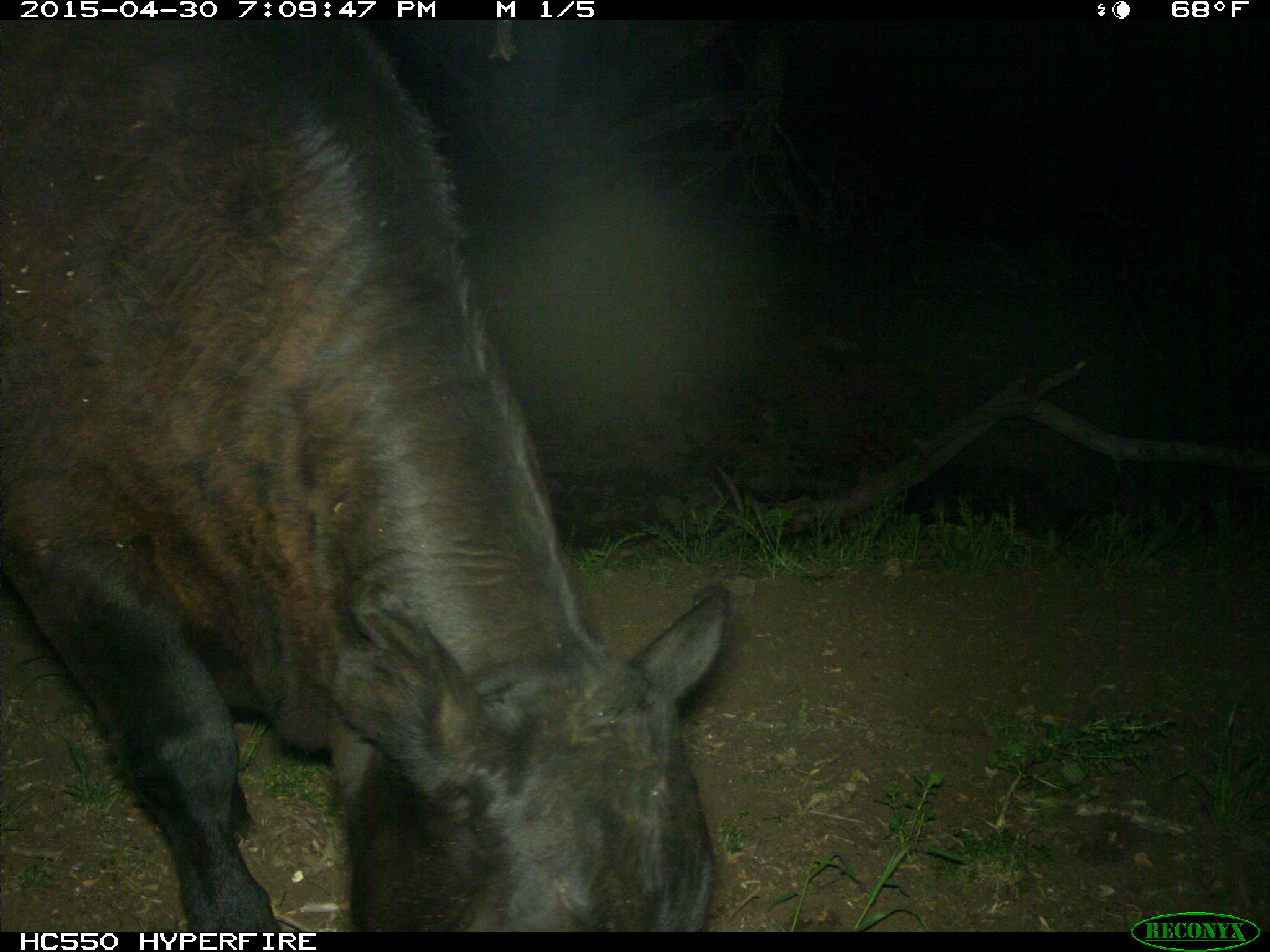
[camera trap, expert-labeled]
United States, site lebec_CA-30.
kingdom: Animalia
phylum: Chordata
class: Mammalia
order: Artiodactyla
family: Bovidae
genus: Bos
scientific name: Bos taurus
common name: domestic cow